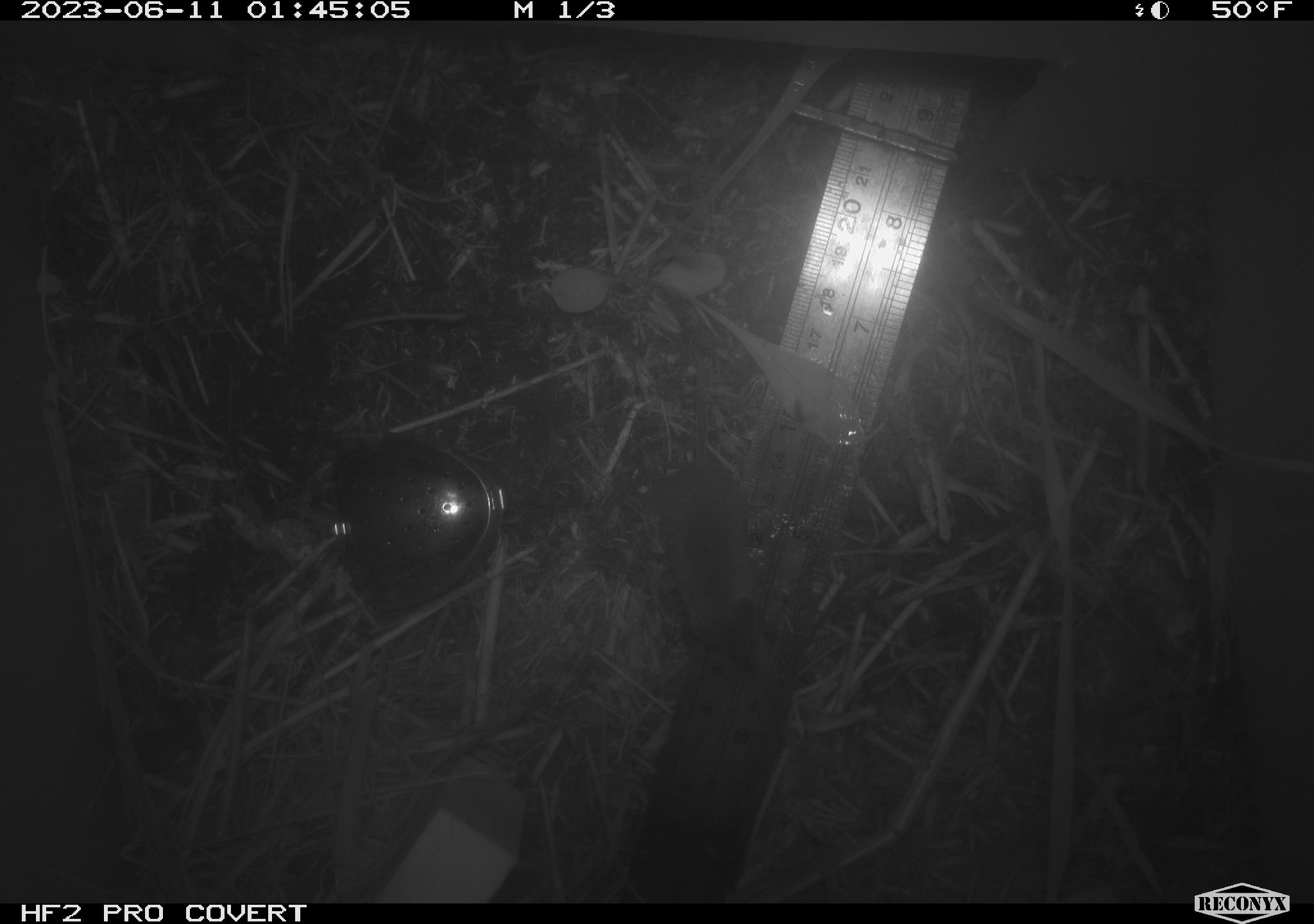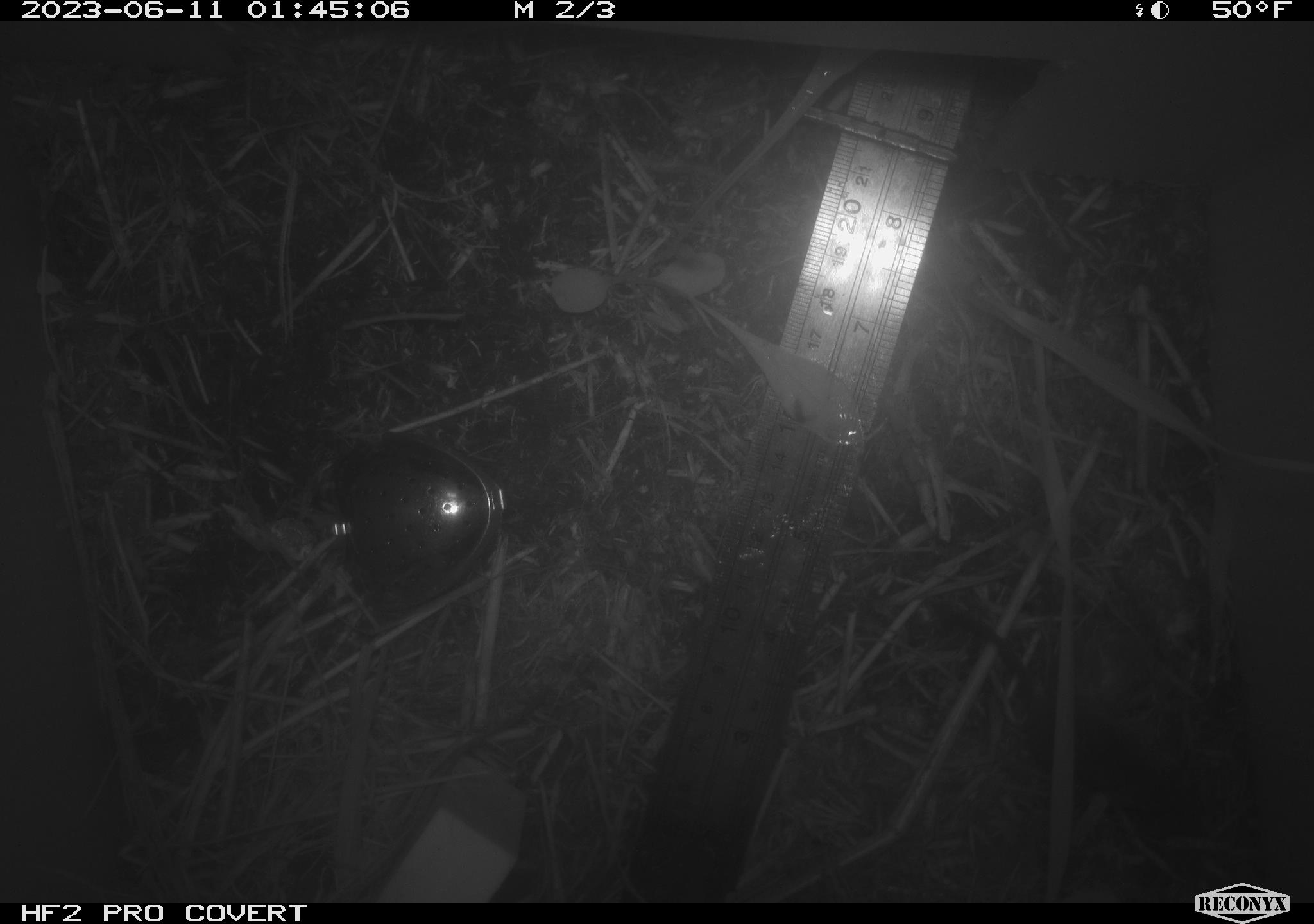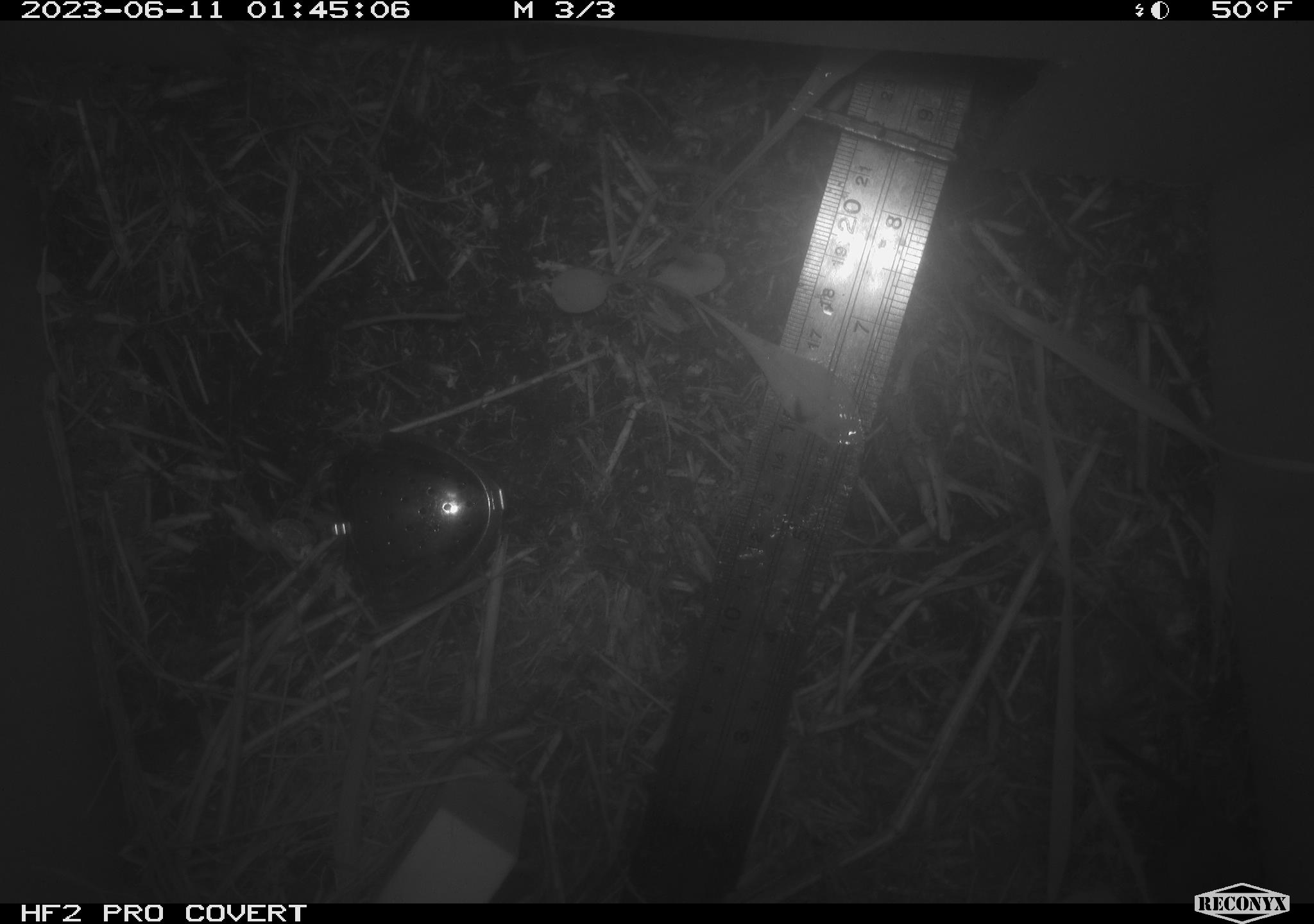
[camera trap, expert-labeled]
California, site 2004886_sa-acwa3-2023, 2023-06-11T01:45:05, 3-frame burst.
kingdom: Animalia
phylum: Chordata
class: Mammalia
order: Eulipotyphla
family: Soricidae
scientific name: Soricidae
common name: shrews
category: soricidae family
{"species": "soricidae family (shrews) (Soricidae)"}